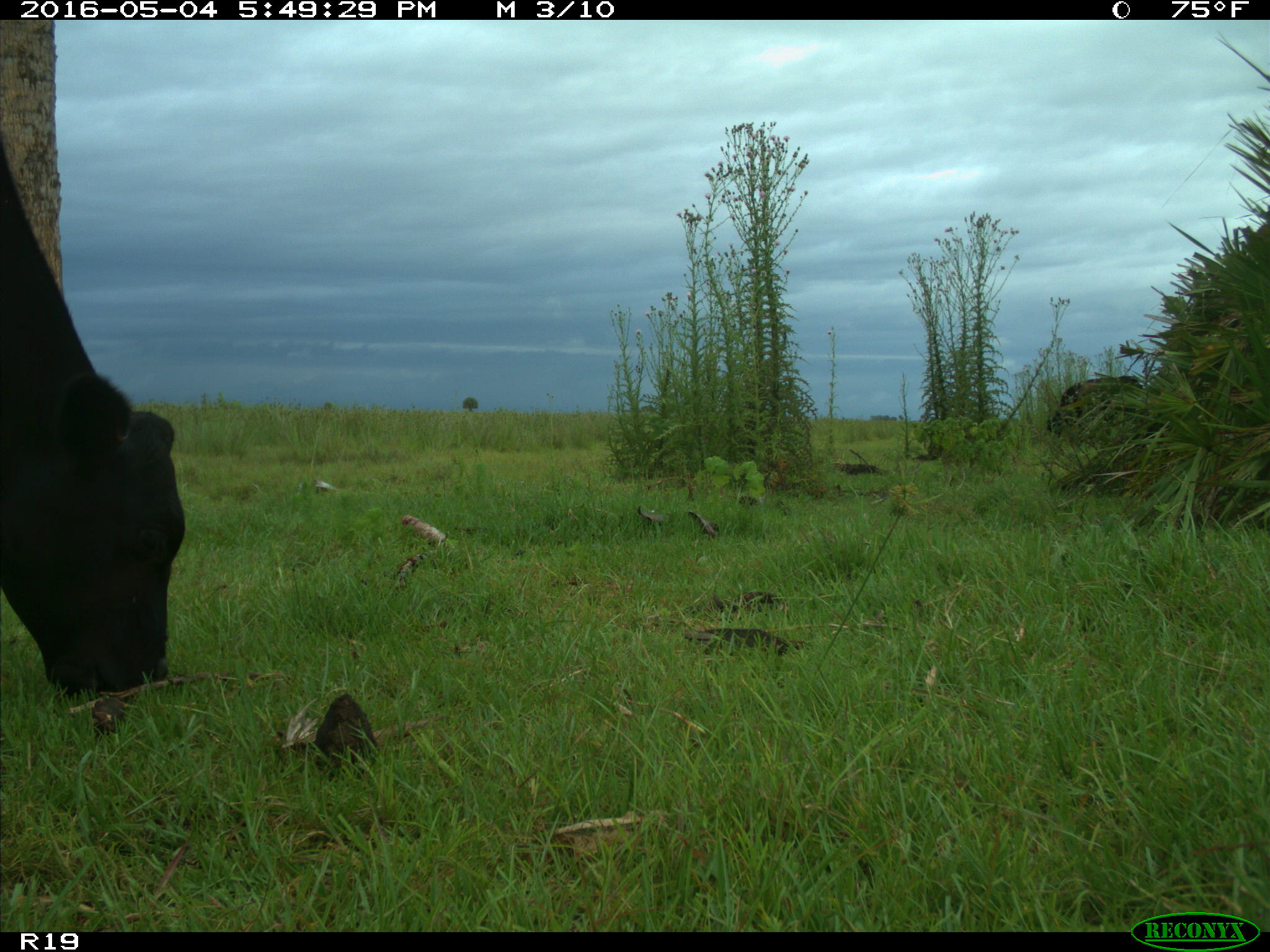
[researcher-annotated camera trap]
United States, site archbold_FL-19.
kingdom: Animalia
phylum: Chordata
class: Mammalia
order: Artiodactyla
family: Bovidae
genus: Bos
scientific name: Bos taurus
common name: domestic cow